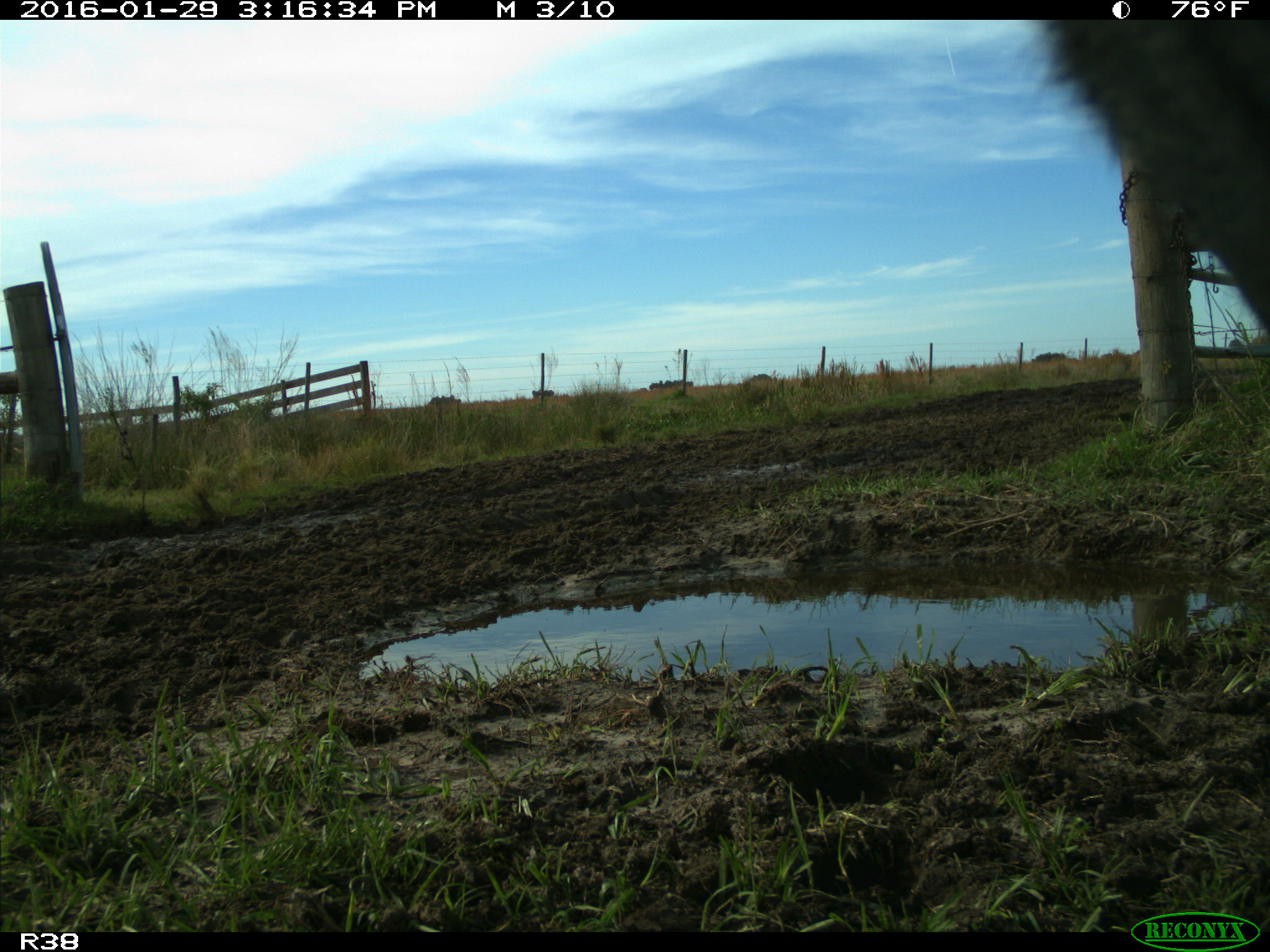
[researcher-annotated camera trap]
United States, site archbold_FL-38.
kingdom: Animalia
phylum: Chordata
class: Mammalia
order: Artiodactyla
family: Bovidae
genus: Bos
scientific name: Bos taurus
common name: domestic cow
Bos taurus (domestic cow).